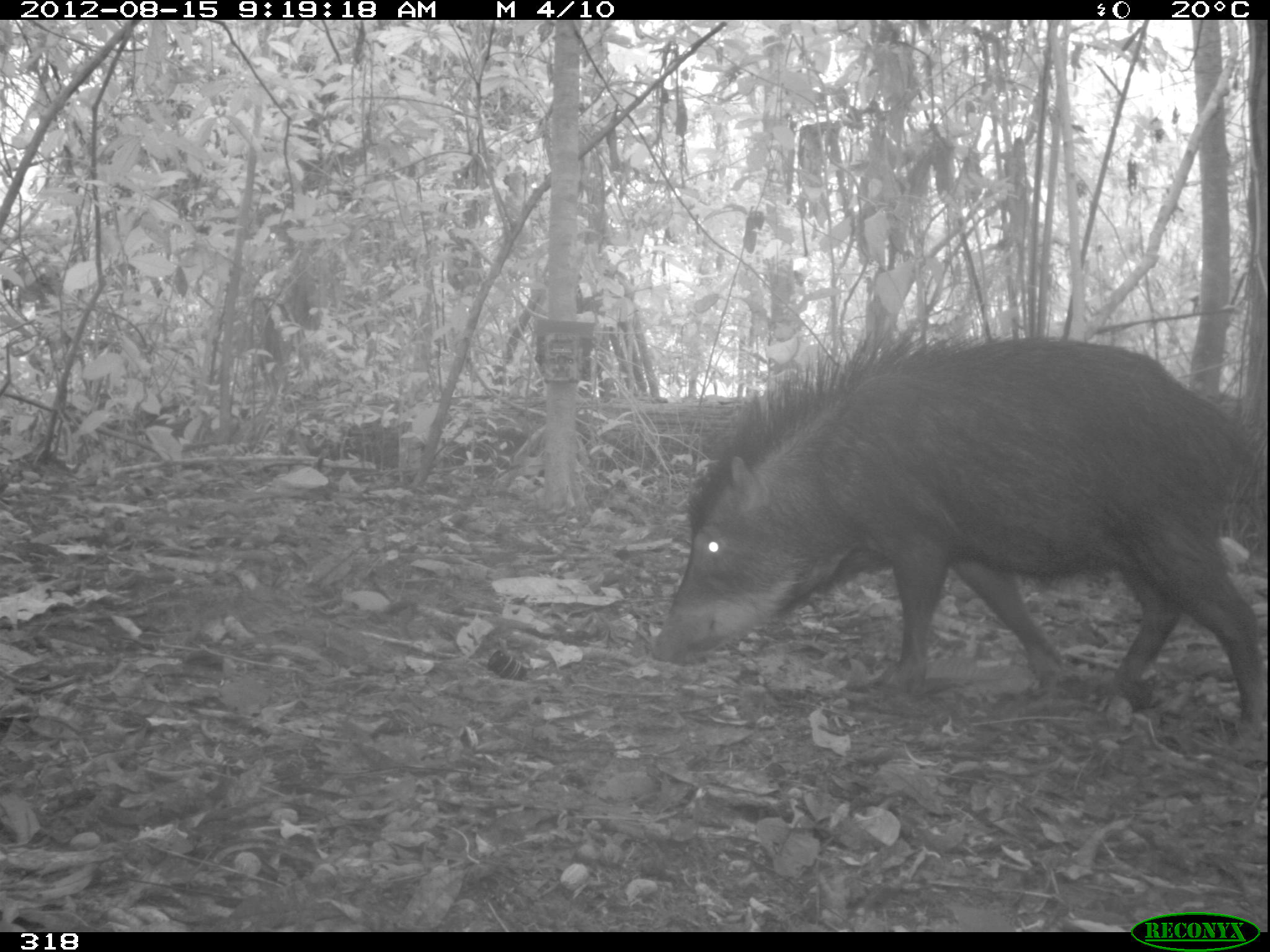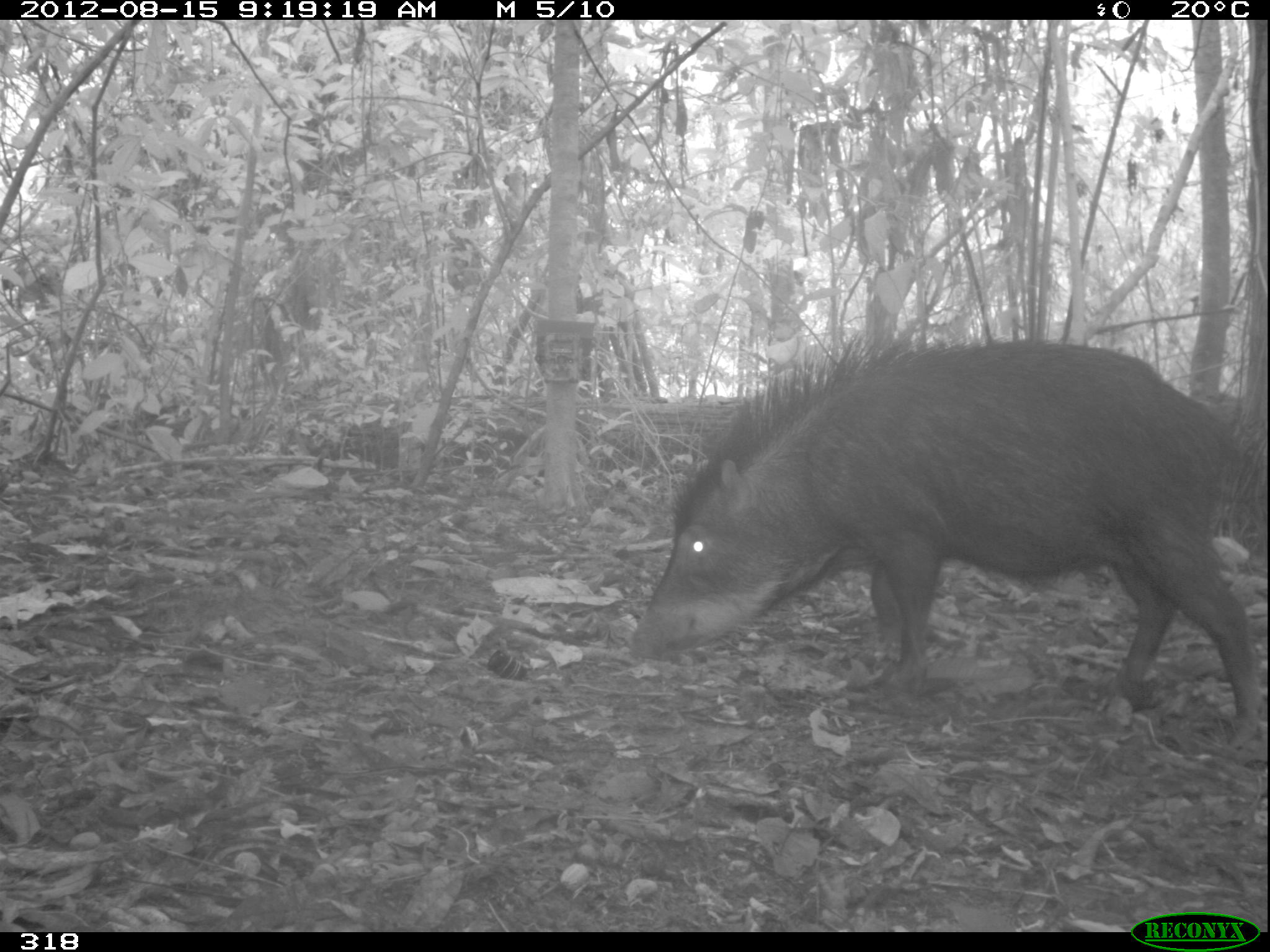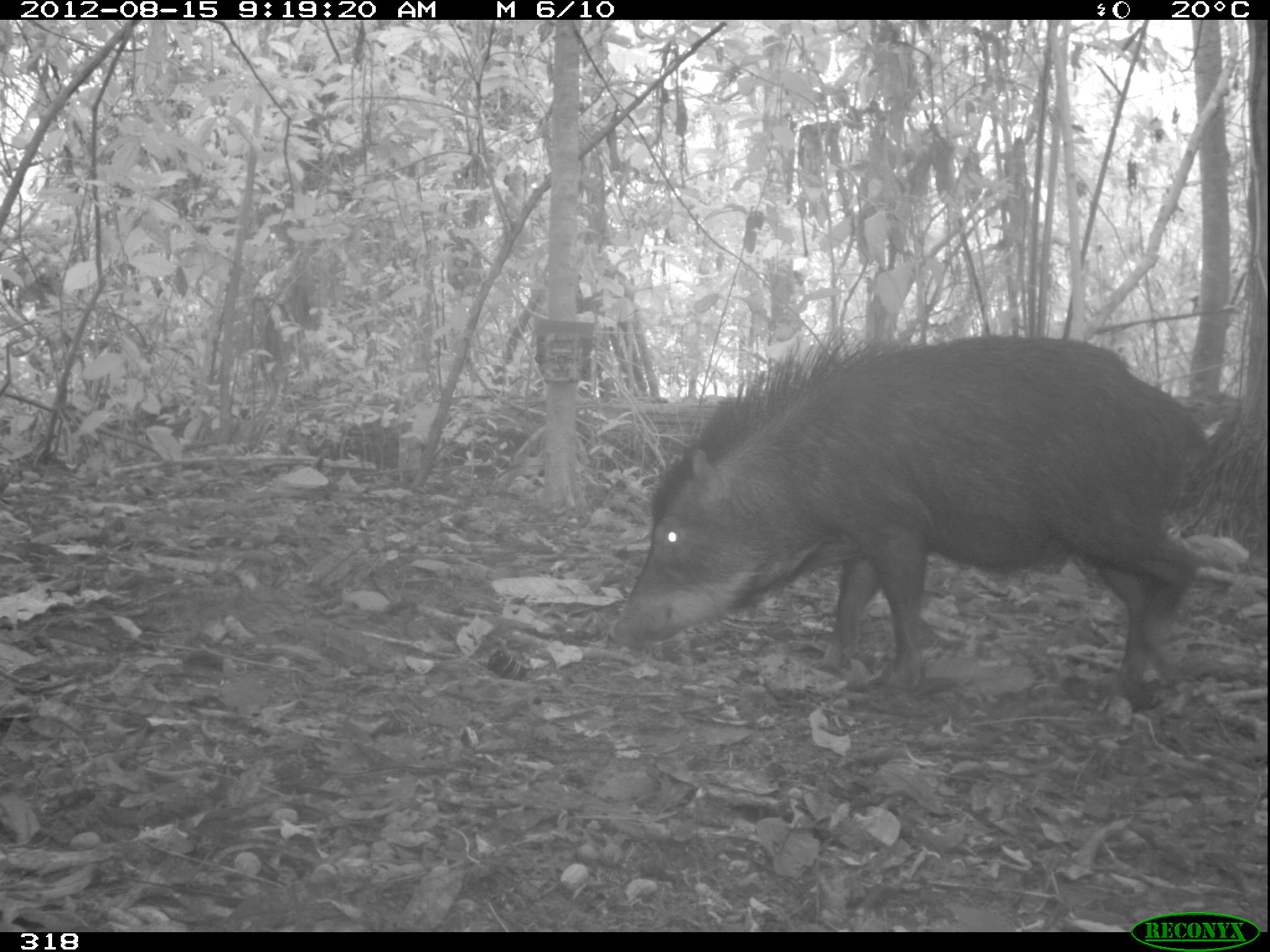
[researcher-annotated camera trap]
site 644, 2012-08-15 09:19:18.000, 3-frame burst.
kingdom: Animalia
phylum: Chordata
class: Mammalia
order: Artiodactyla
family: Tayassuidae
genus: Tayassu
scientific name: Tayassu pecari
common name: white-lipped peccary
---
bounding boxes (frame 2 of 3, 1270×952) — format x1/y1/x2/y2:
tayassu pecari: 618/325/1268/758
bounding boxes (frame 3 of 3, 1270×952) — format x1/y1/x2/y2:
tayassu pecari: 599/316/1216/715